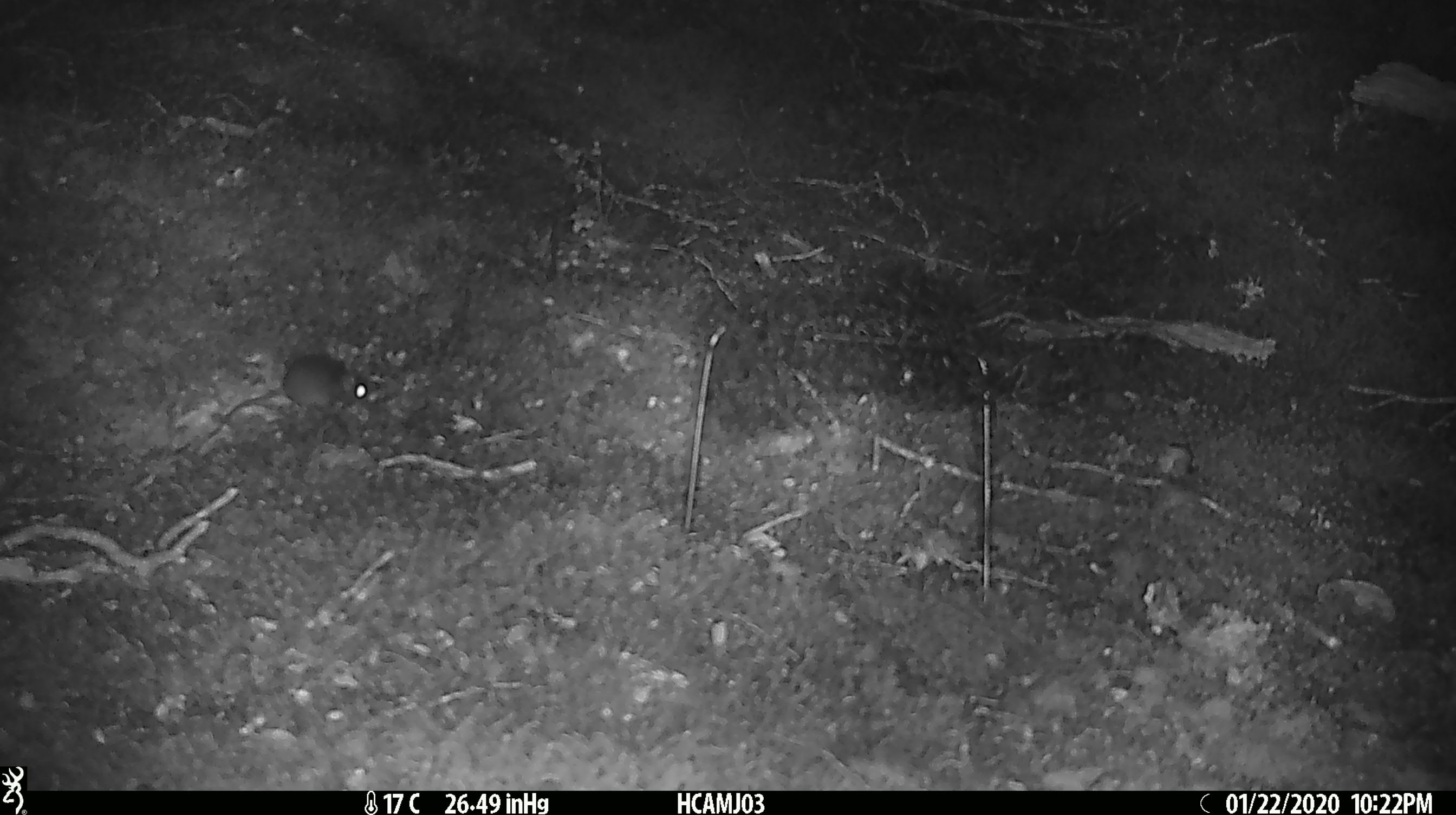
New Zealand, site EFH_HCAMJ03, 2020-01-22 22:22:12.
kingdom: Animalia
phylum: Chordata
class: Mammalia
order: Rodentia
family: Muridae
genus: Mus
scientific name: Mus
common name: mouse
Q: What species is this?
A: Mouse (Mus).